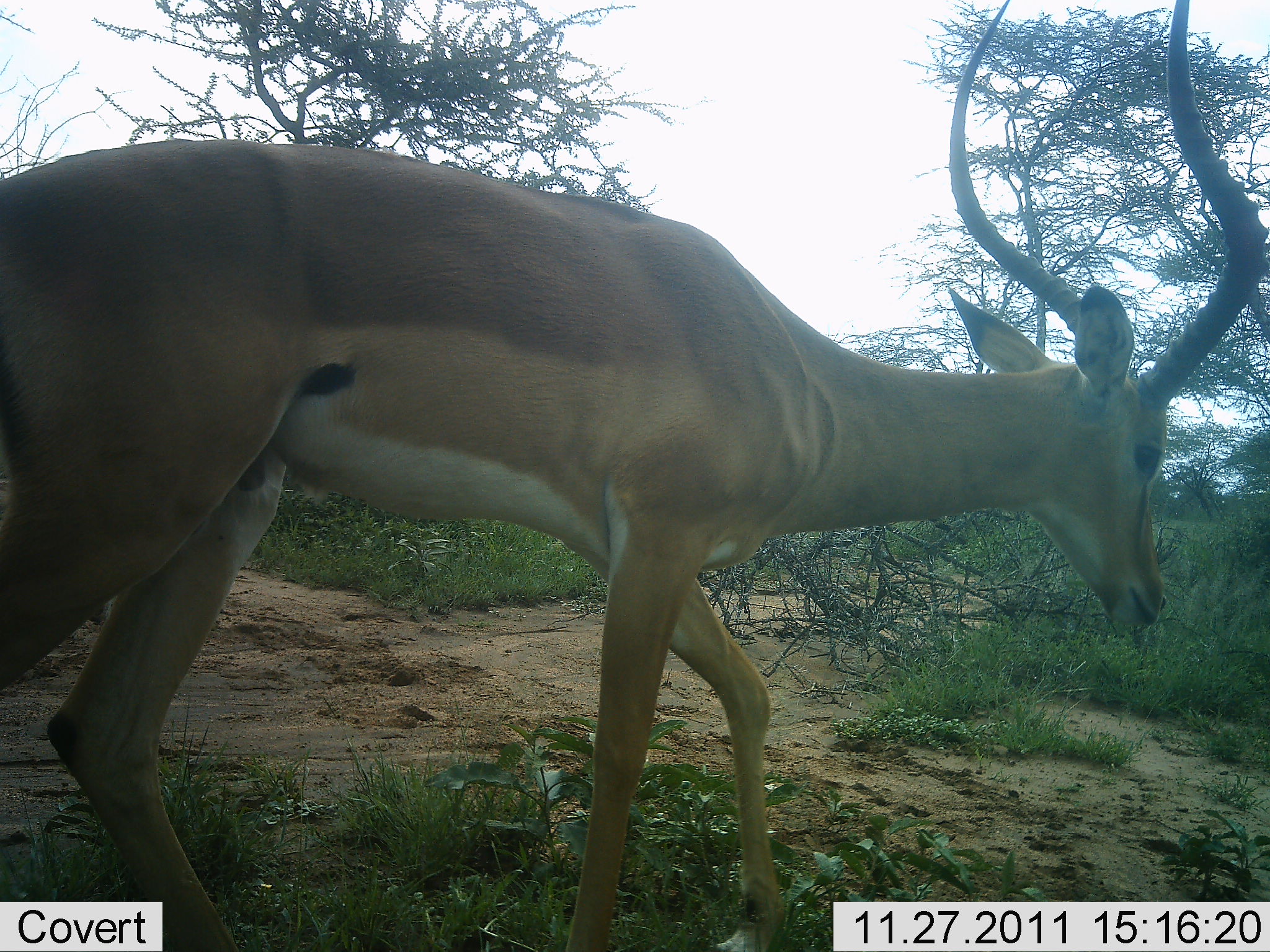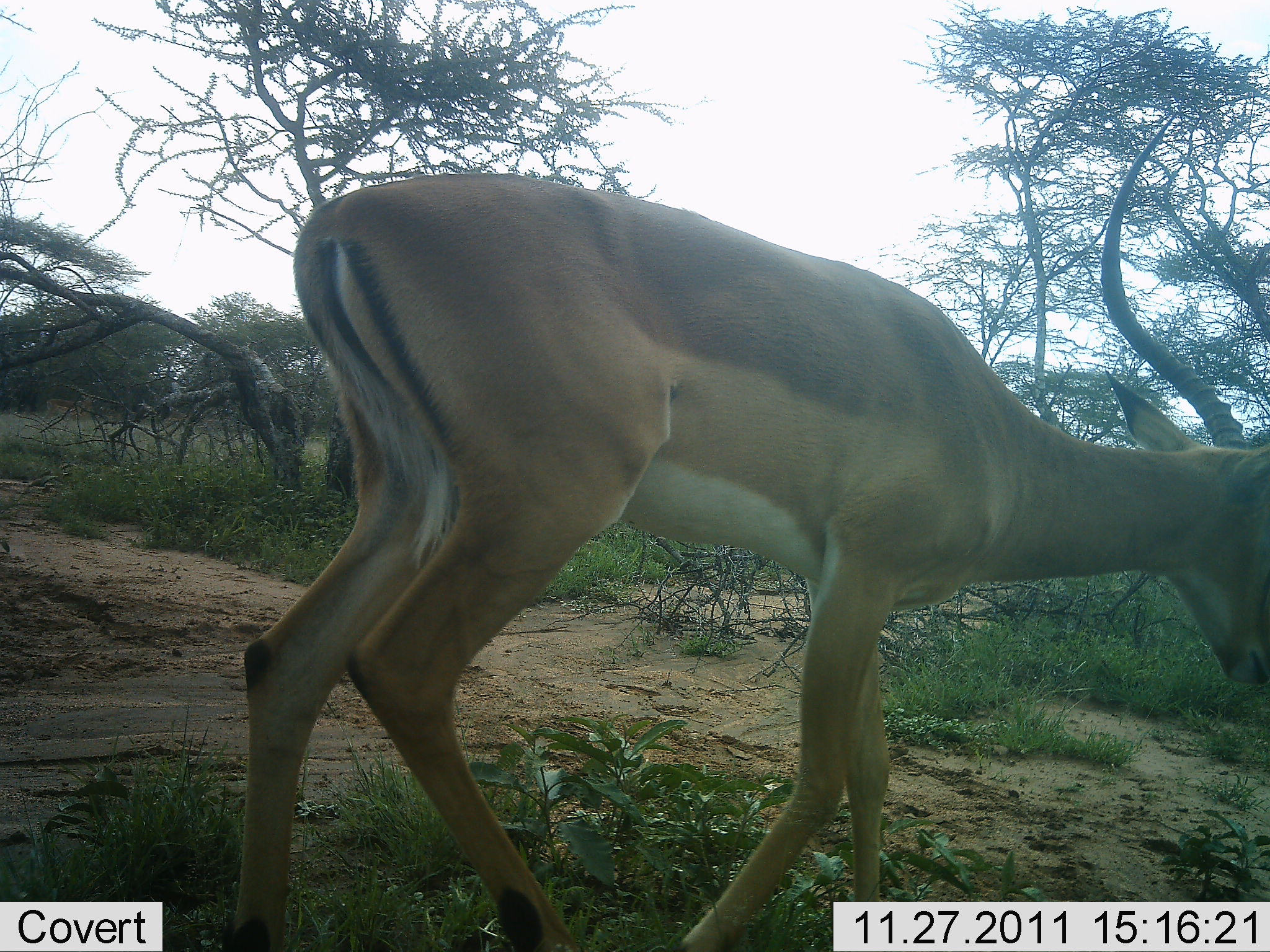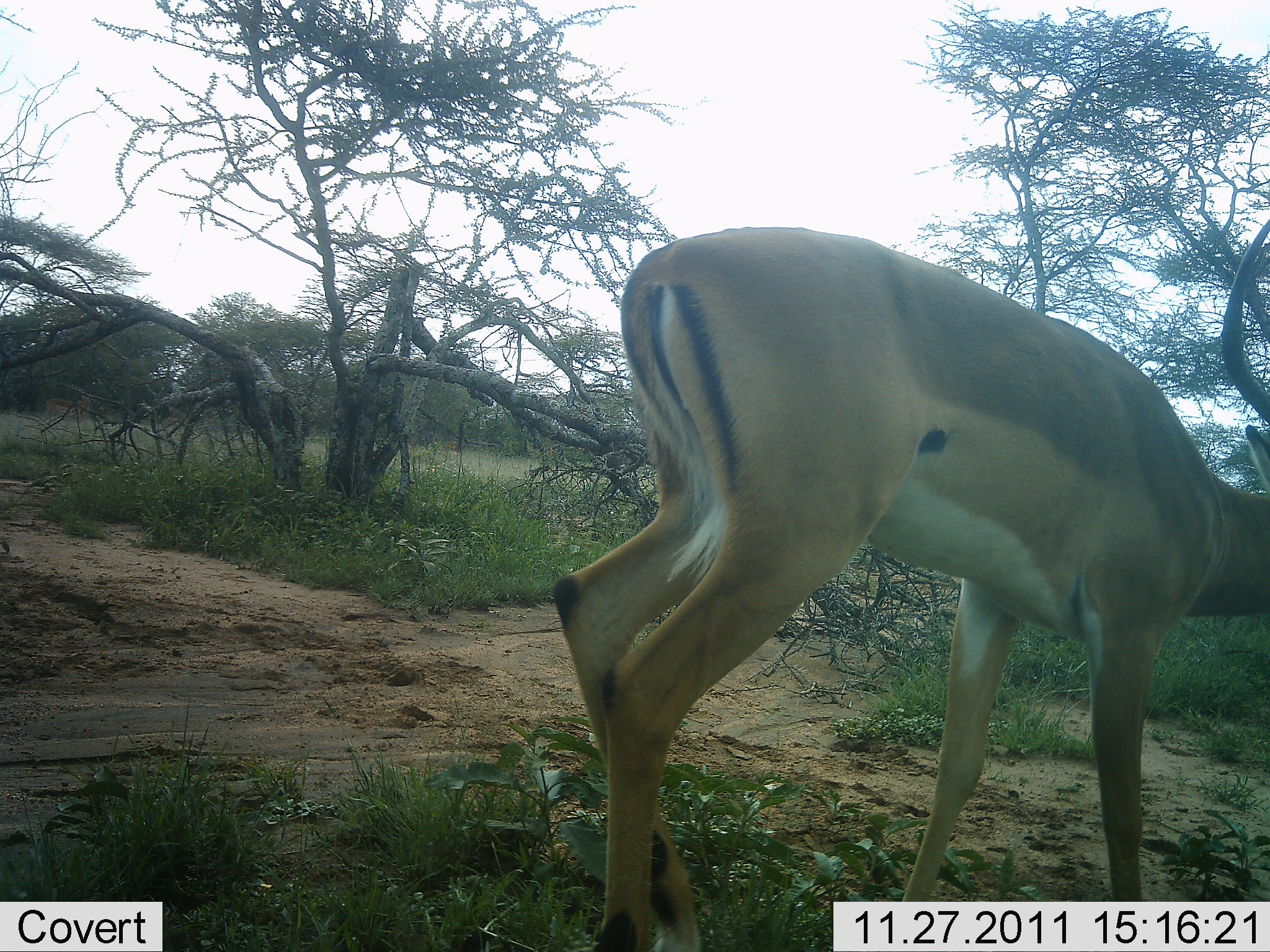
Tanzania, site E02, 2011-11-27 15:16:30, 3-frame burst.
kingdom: Animalia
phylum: Chordata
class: Mammalia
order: Artiodactyla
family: Bovidae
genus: Aepyceros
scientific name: Aepyceros melampus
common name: impala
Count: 1.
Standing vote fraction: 0%.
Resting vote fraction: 0%.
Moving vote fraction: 100%.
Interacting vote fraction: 0%.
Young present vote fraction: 0%.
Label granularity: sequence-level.